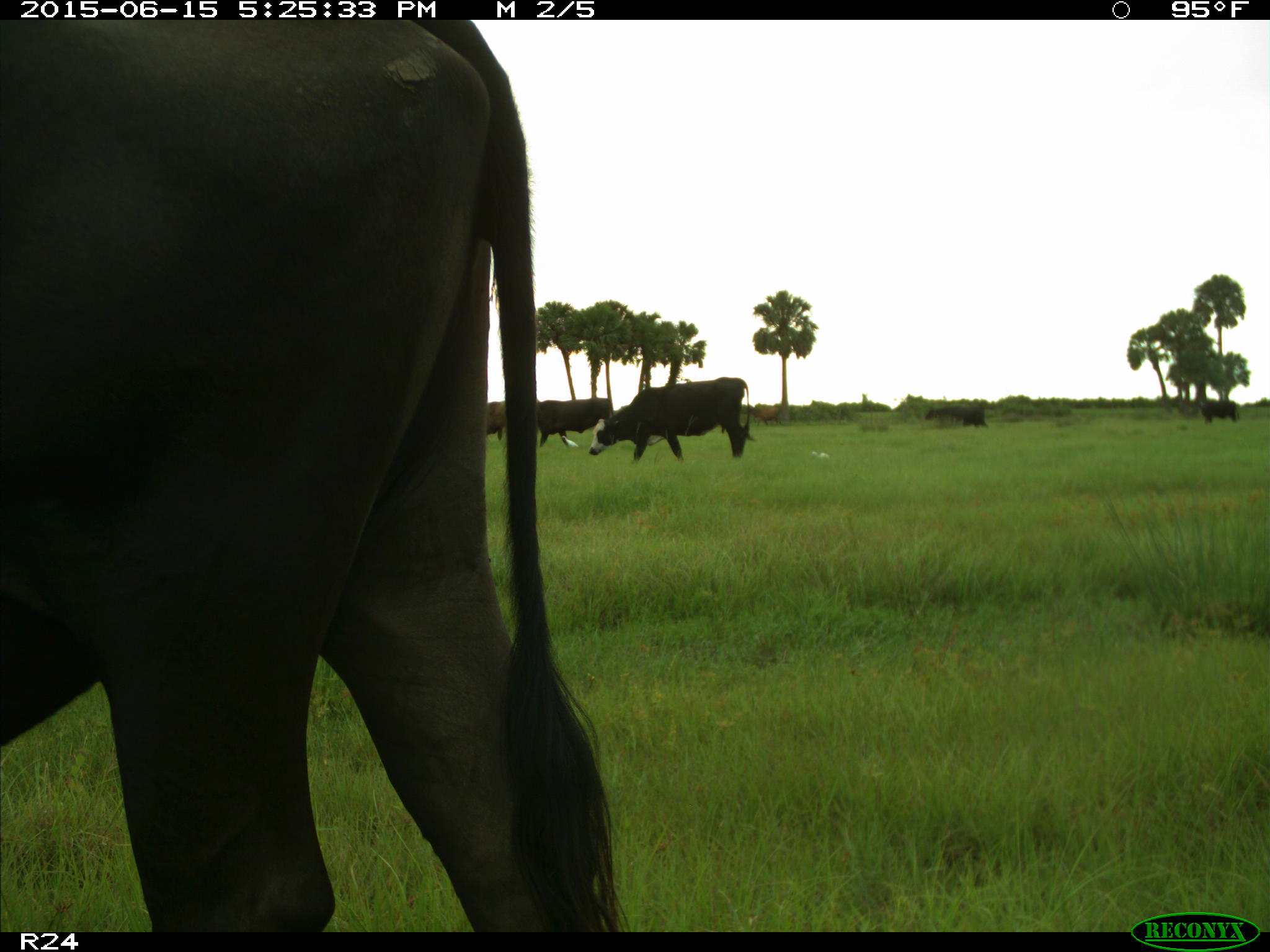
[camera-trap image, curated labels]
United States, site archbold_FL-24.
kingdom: Animalia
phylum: Chordata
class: Mammalia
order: Artiodactyla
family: Bovidae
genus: Bos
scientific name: Bos taurus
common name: domestic cow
Bos taurus (domestic cow).